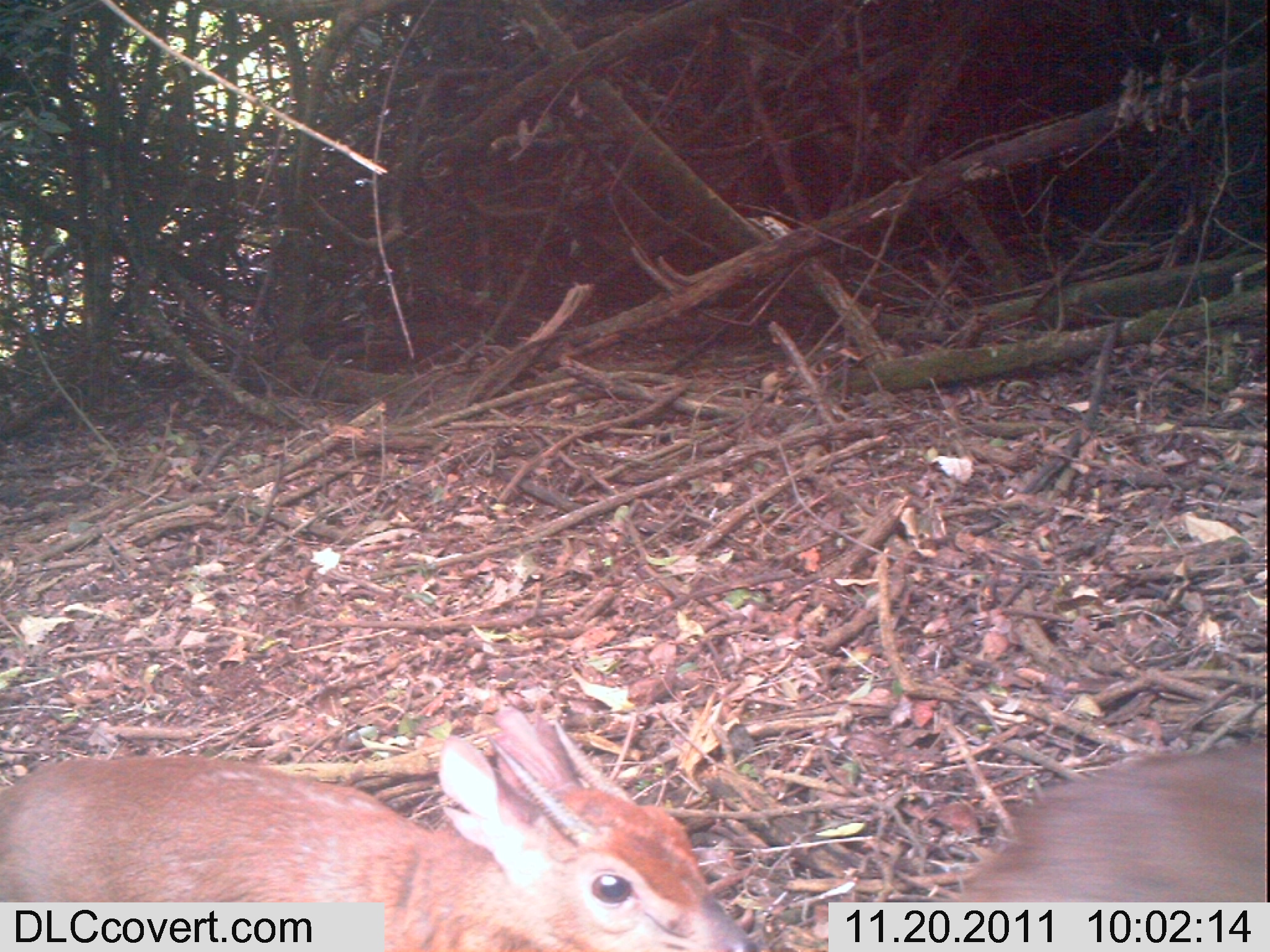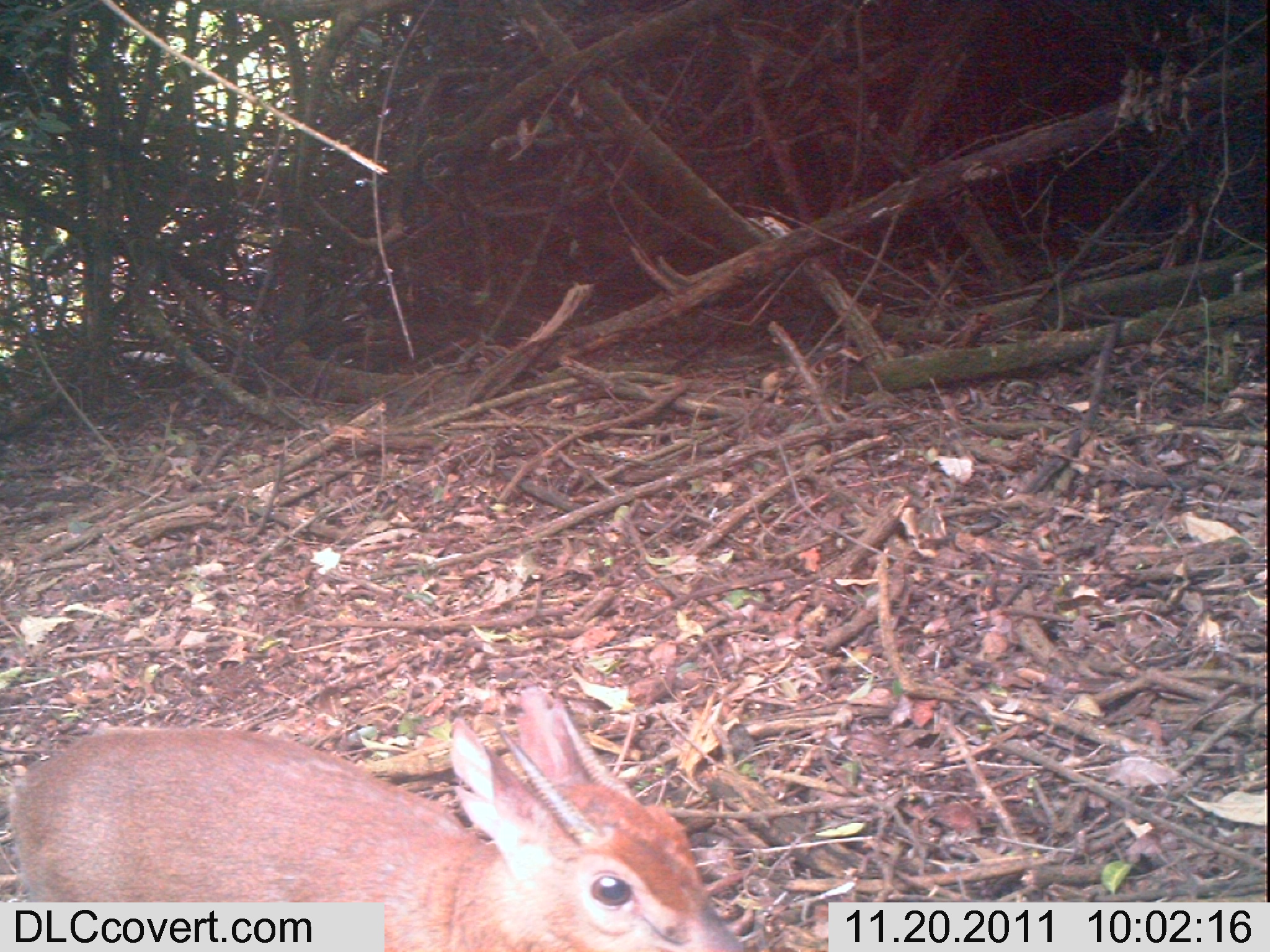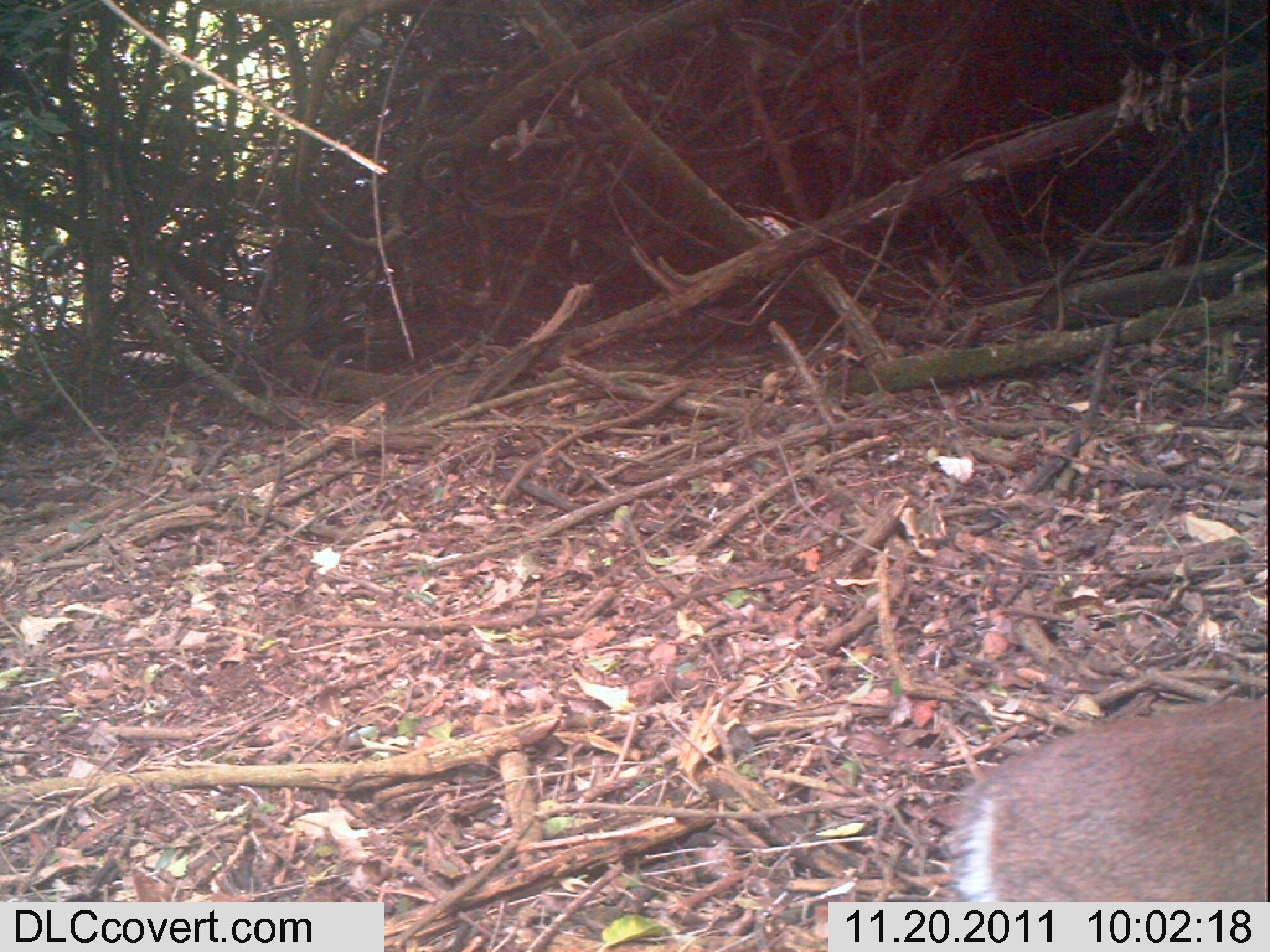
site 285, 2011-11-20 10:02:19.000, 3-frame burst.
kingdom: Animalia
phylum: Chordata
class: Mammalia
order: Artiodactyla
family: Bovidae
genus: Nesotragus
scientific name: Nesotragus moschatus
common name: suni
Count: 2.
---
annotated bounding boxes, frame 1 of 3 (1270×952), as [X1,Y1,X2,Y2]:
nesotragus moschatus: [0,704,760,951]; [949,736,1265,950]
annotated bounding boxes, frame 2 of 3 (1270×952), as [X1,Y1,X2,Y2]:
nesotragus moschatus: [13,683,749,952]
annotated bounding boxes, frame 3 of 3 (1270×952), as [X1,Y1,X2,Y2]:
nesotragus moschatus: [945,695,1267,948]